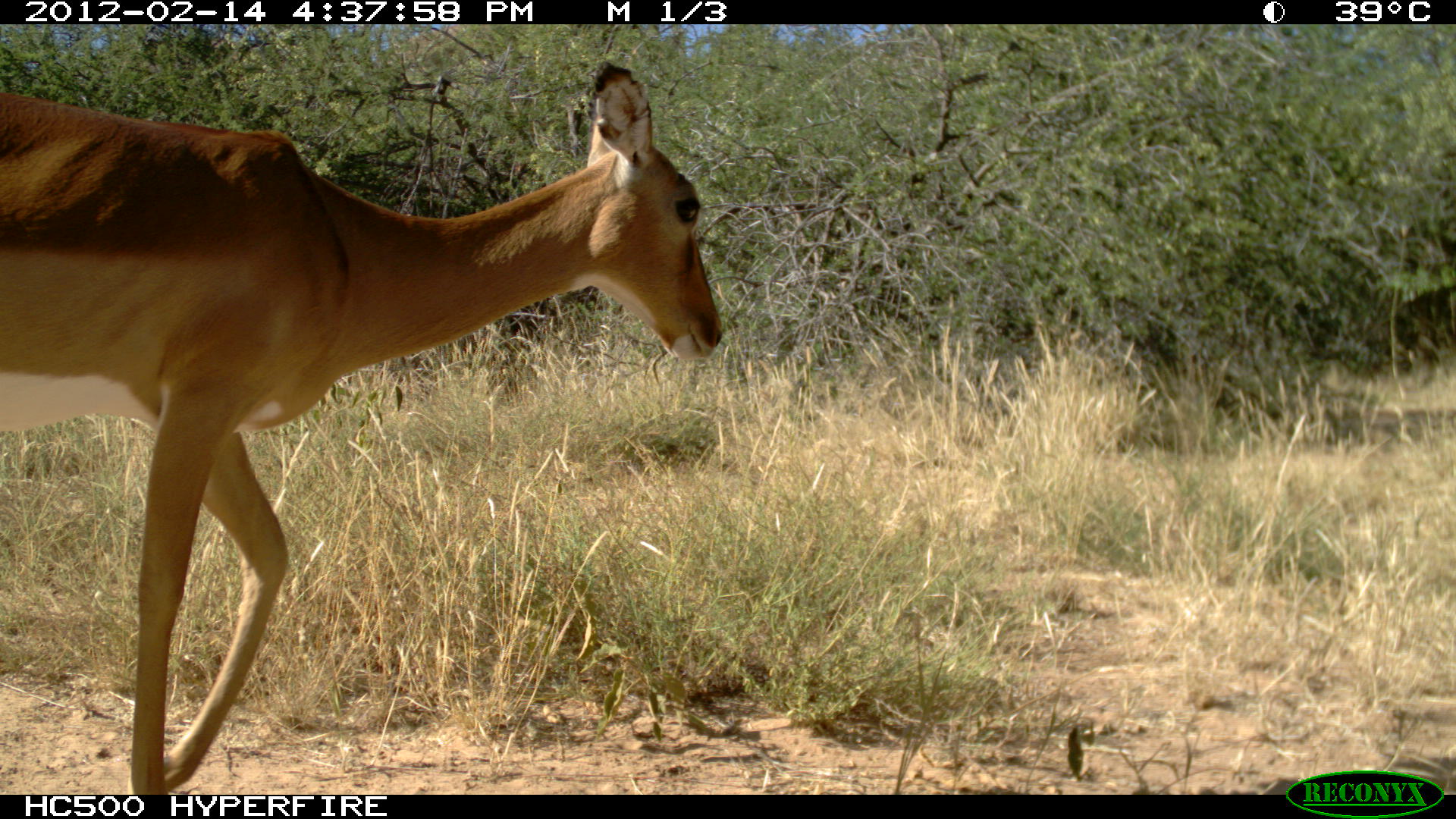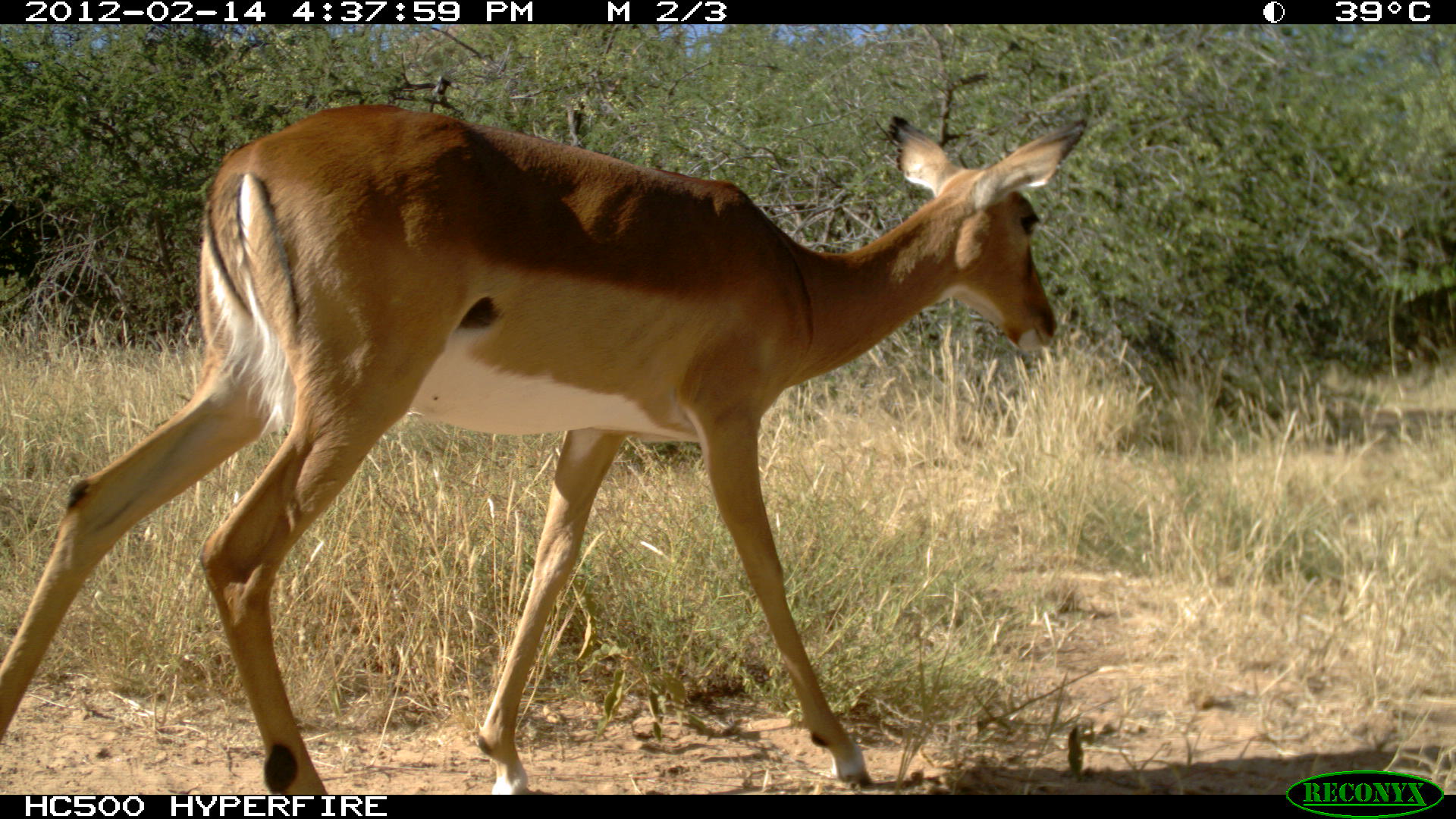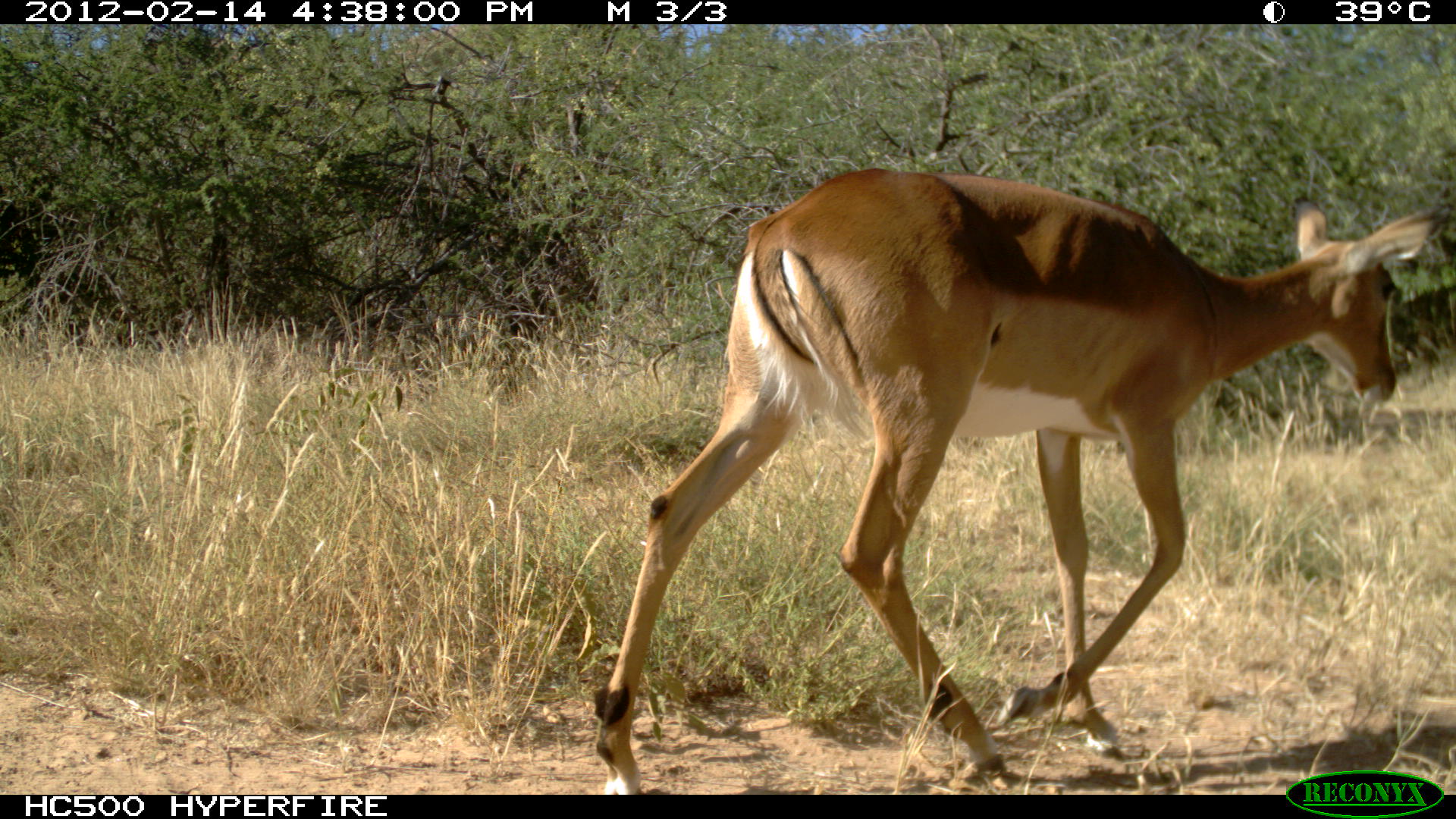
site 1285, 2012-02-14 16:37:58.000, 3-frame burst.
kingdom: Animalia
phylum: Chordata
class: Mammalia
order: Artiodactyla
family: Bovidae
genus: Aepyceros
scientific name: Aepyceros melampus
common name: impala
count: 1